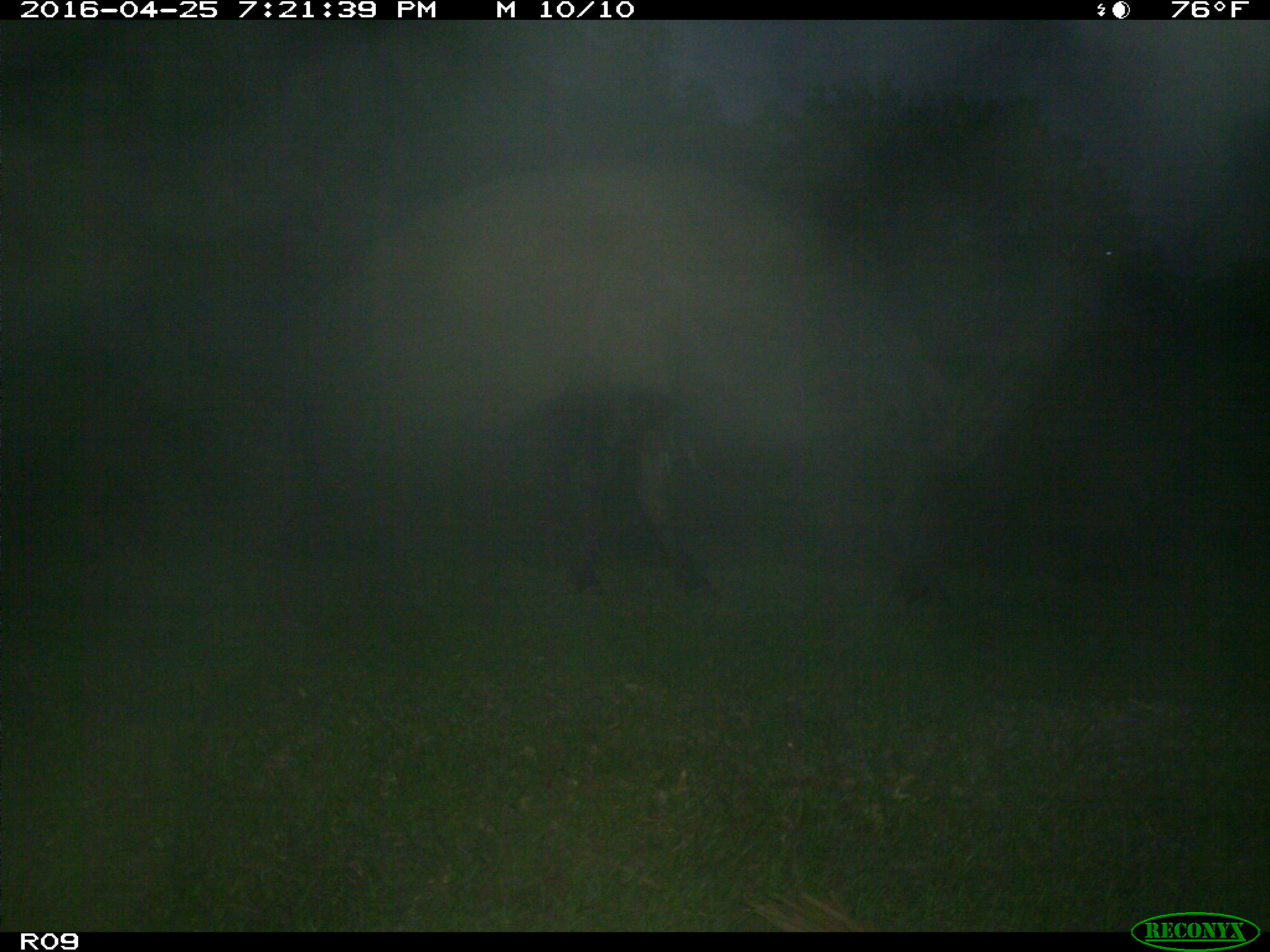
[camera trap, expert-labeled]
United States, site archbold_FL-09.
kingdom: Animalia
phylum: Chordata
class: Mammalia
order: Artiodactyla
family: Bovidae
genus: Bos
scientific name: Bos taurus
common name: domestic cow